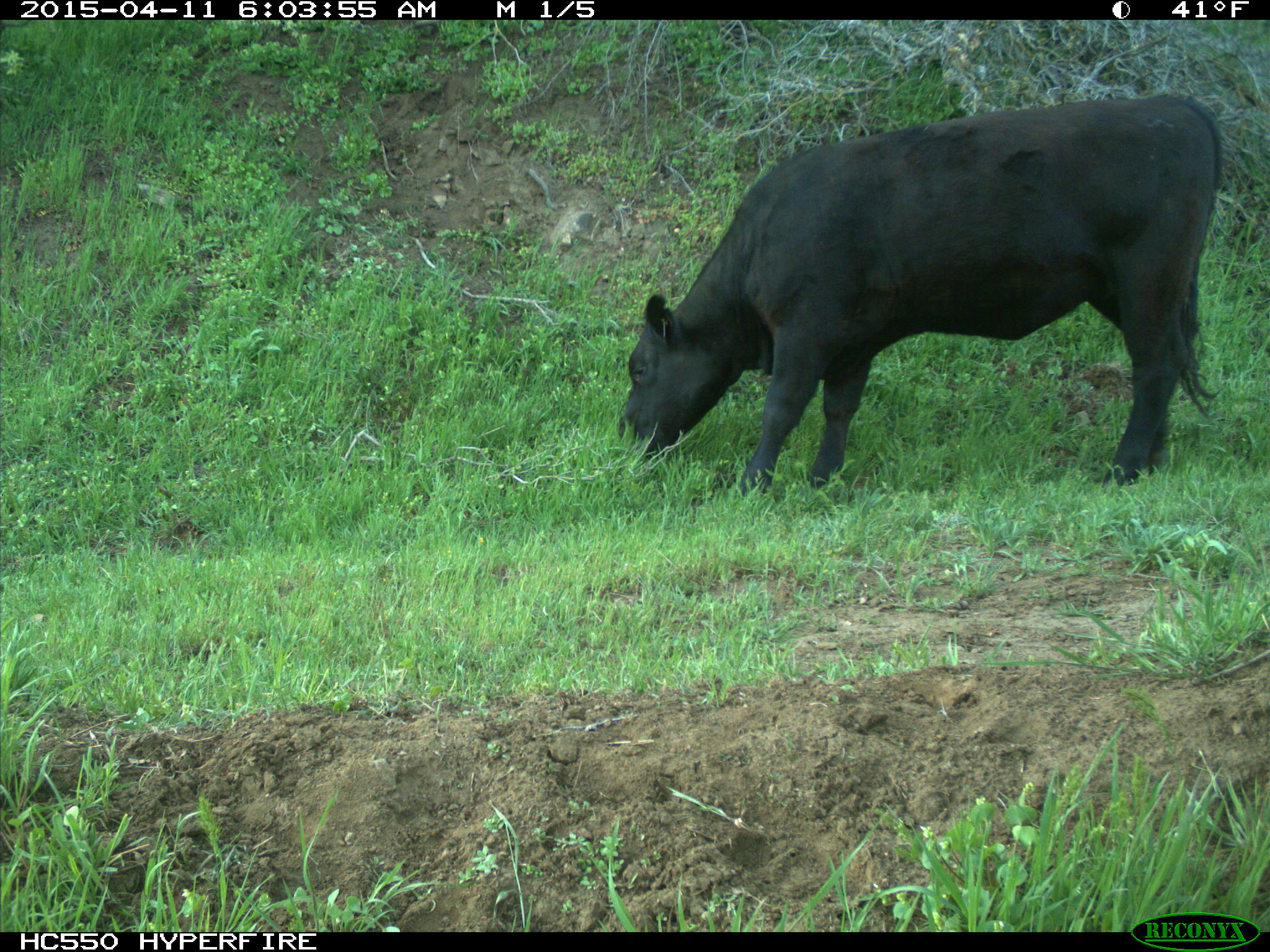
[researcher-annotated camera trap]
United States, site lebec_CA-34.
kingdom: Animalia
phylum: Chordata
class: Mammalia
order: Artiodactyla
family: Bovidae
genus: Bos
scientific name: Bos taurus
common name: domestic cow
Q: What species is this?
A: Bos taurus (domestic cow).